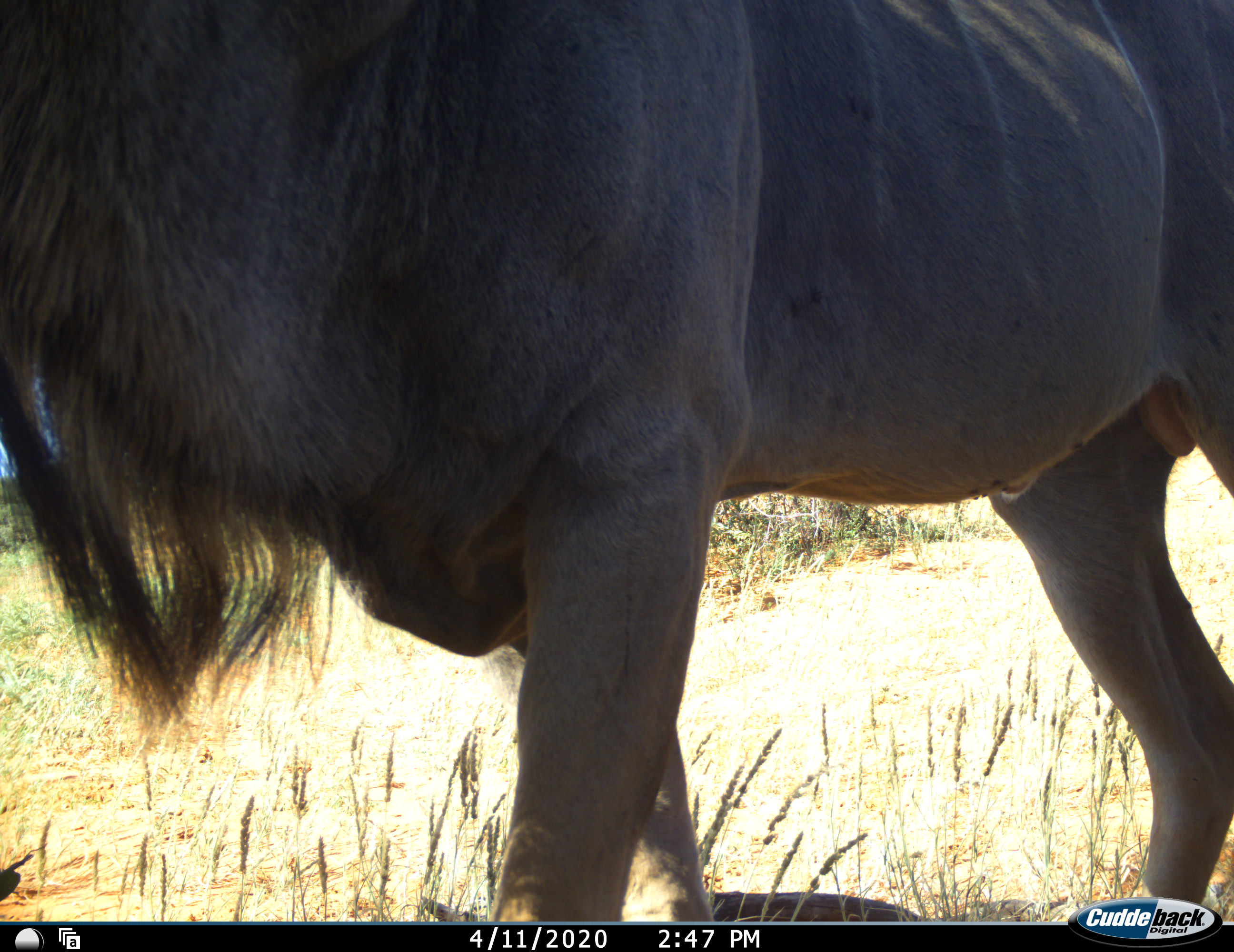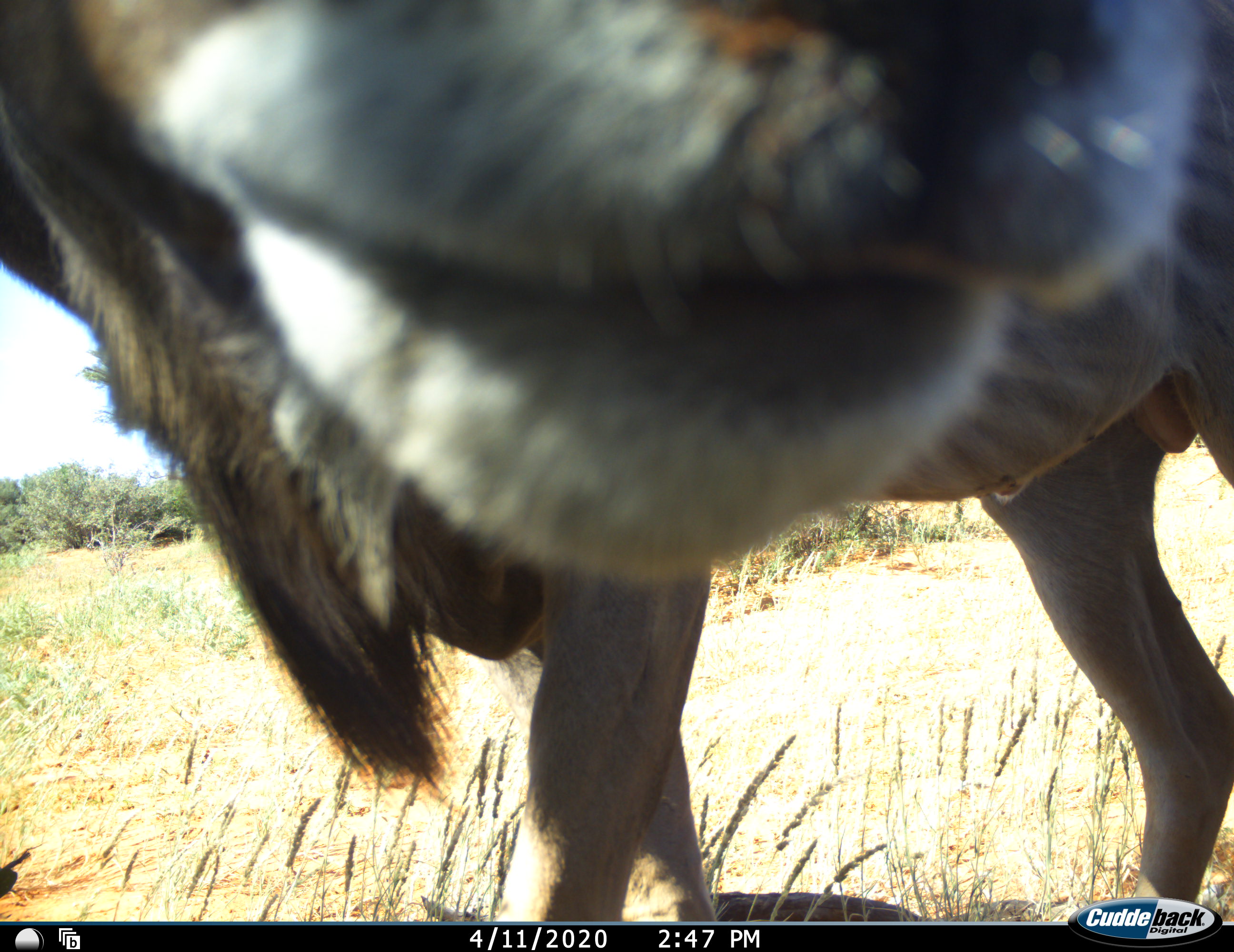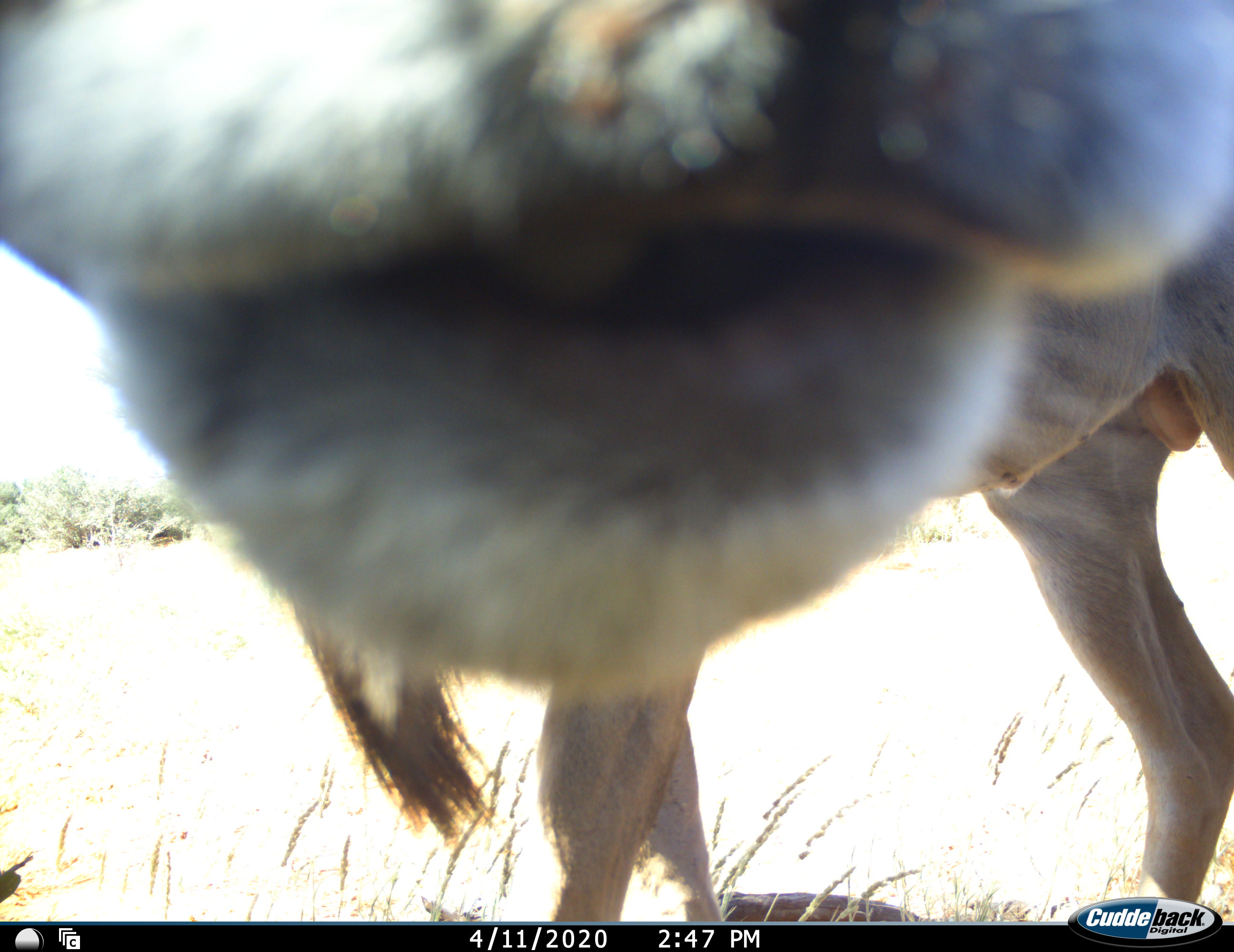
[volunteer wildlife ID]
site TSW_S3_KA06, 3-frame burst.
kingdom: Animalia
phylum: Chordata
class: Mammalia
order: Artiodactyla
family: Bovidae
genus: Connochaetes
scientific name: Connochaetes taurinus taurinus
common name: blue wildebeest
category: wildebeestblue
Wildebeestblue (blue wildebeest) (Connochaetes taurinus taurinus), count 1. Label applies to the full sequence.